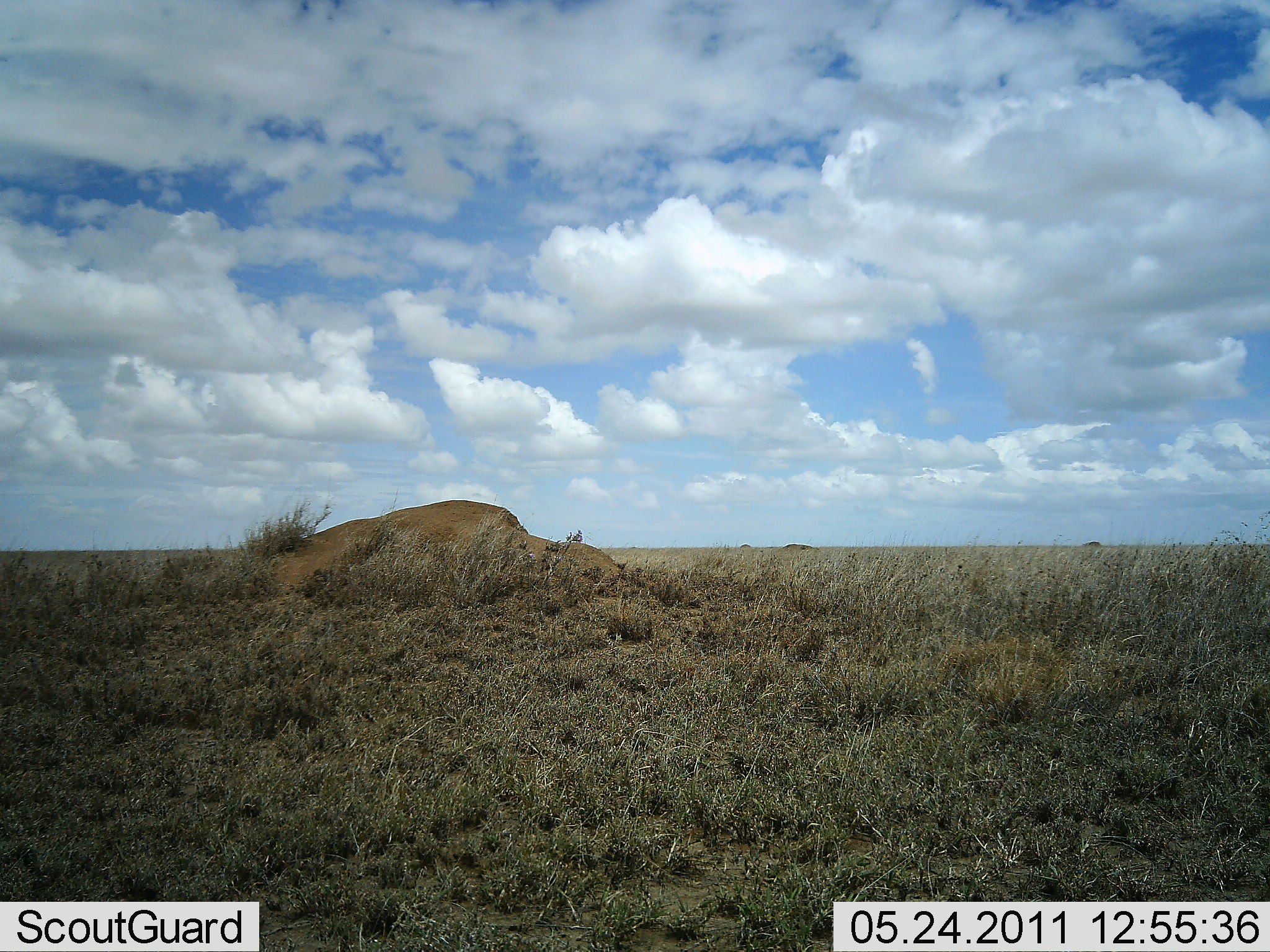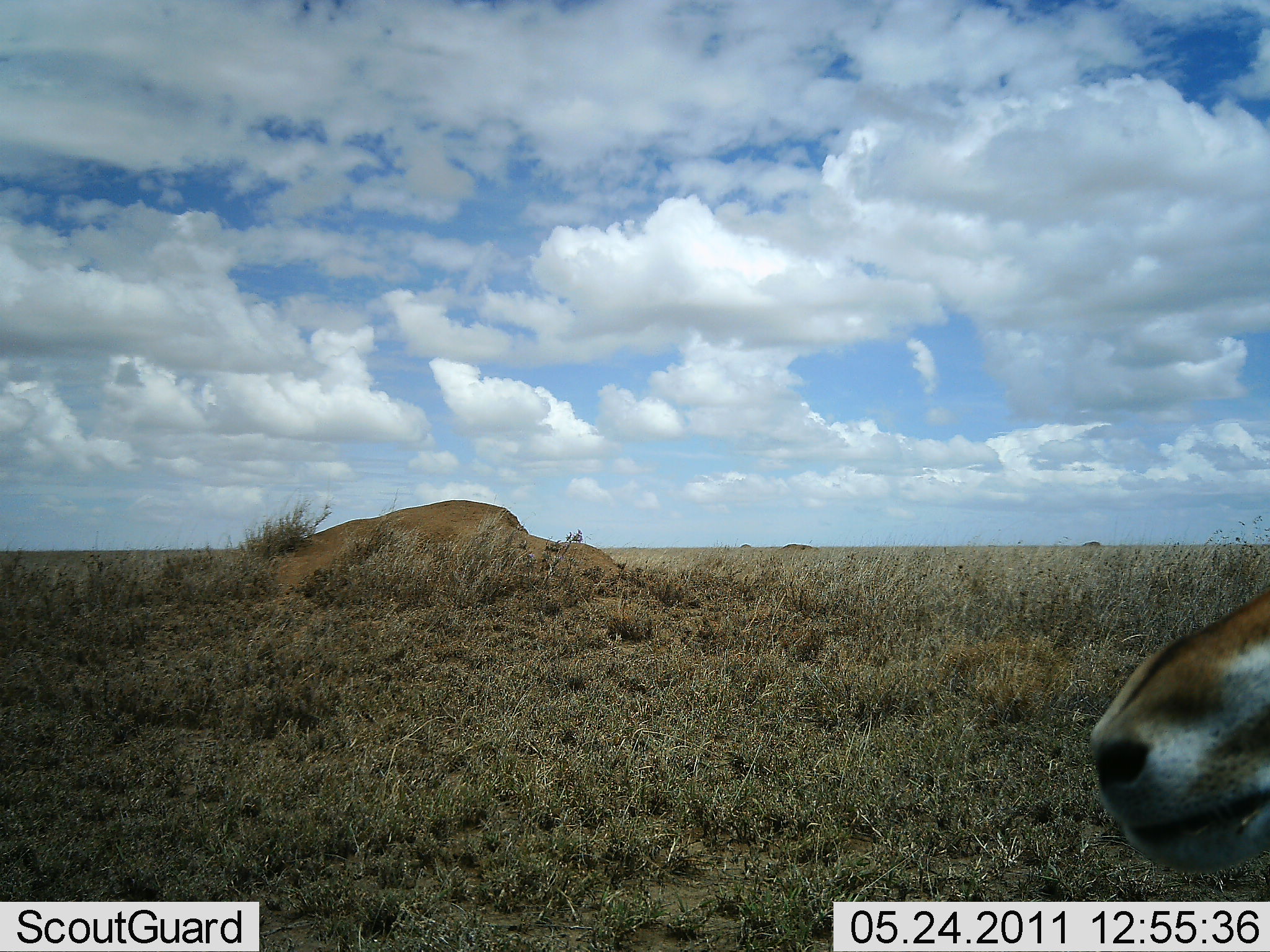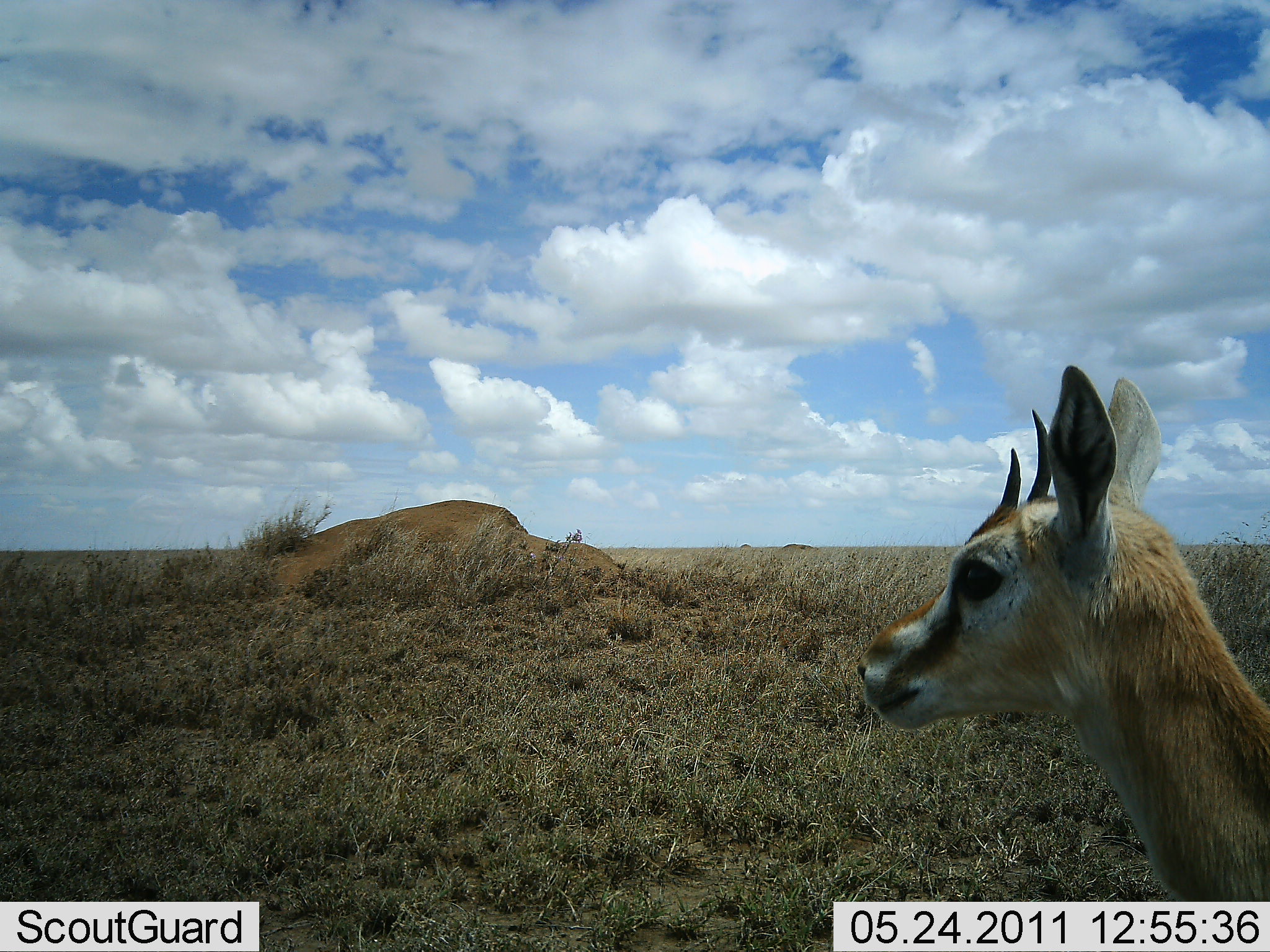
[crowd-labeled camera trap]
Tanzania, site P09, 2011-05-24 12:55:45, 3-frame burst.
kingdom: Animalia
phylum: Chordata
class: Mammalia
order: Artiodactyla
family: Bovidae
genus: Eudorcas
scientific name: Eudorcas thomsonii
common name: thomson's gazelle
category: gazellethomsons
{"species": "gazellethomsons (thomson's gazelle) (Eudorcas thomsonii)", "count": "1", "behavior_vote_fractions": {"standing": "62%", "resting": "0%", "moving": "46%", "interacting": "0%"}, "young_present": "8%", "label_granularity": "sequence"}